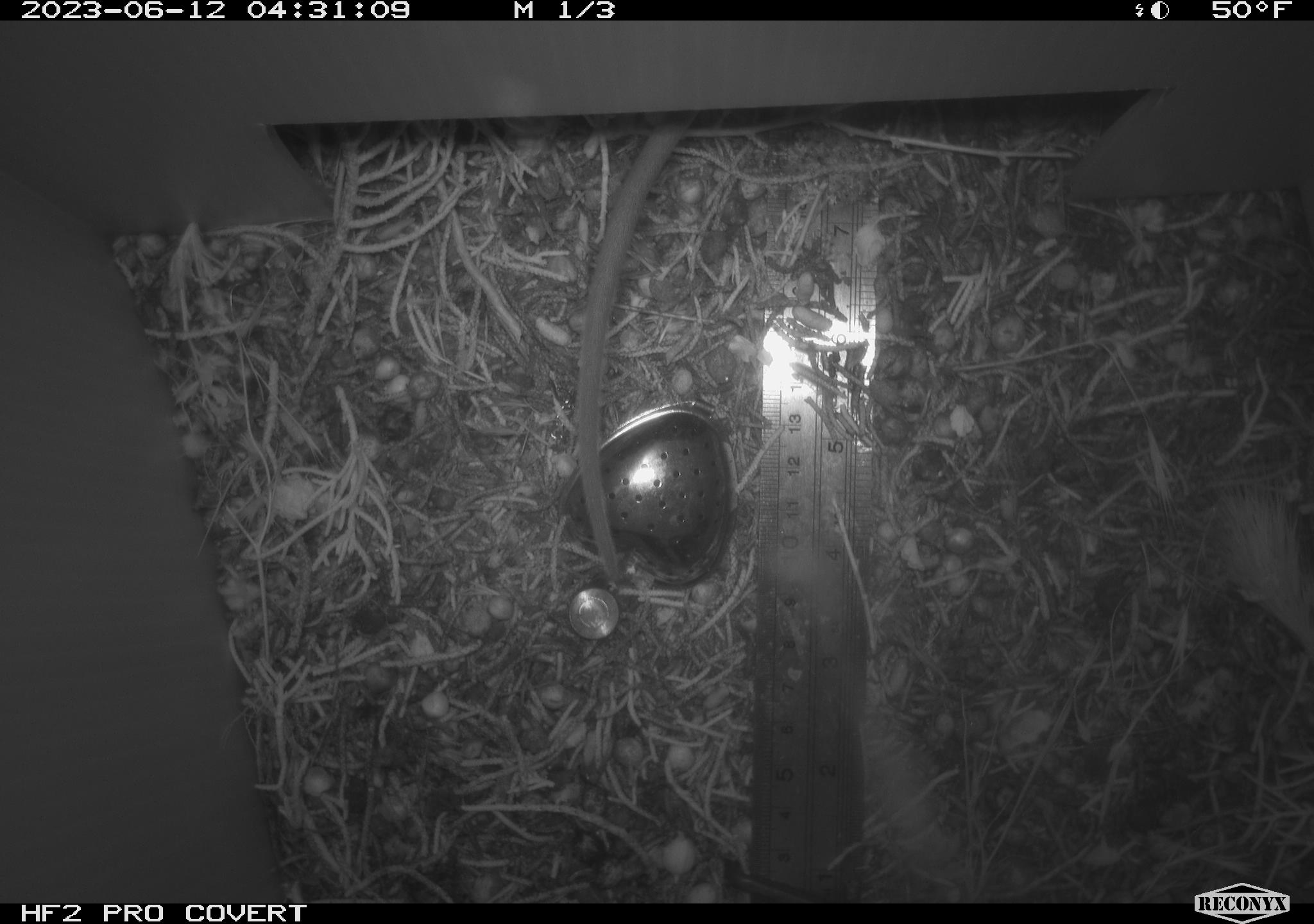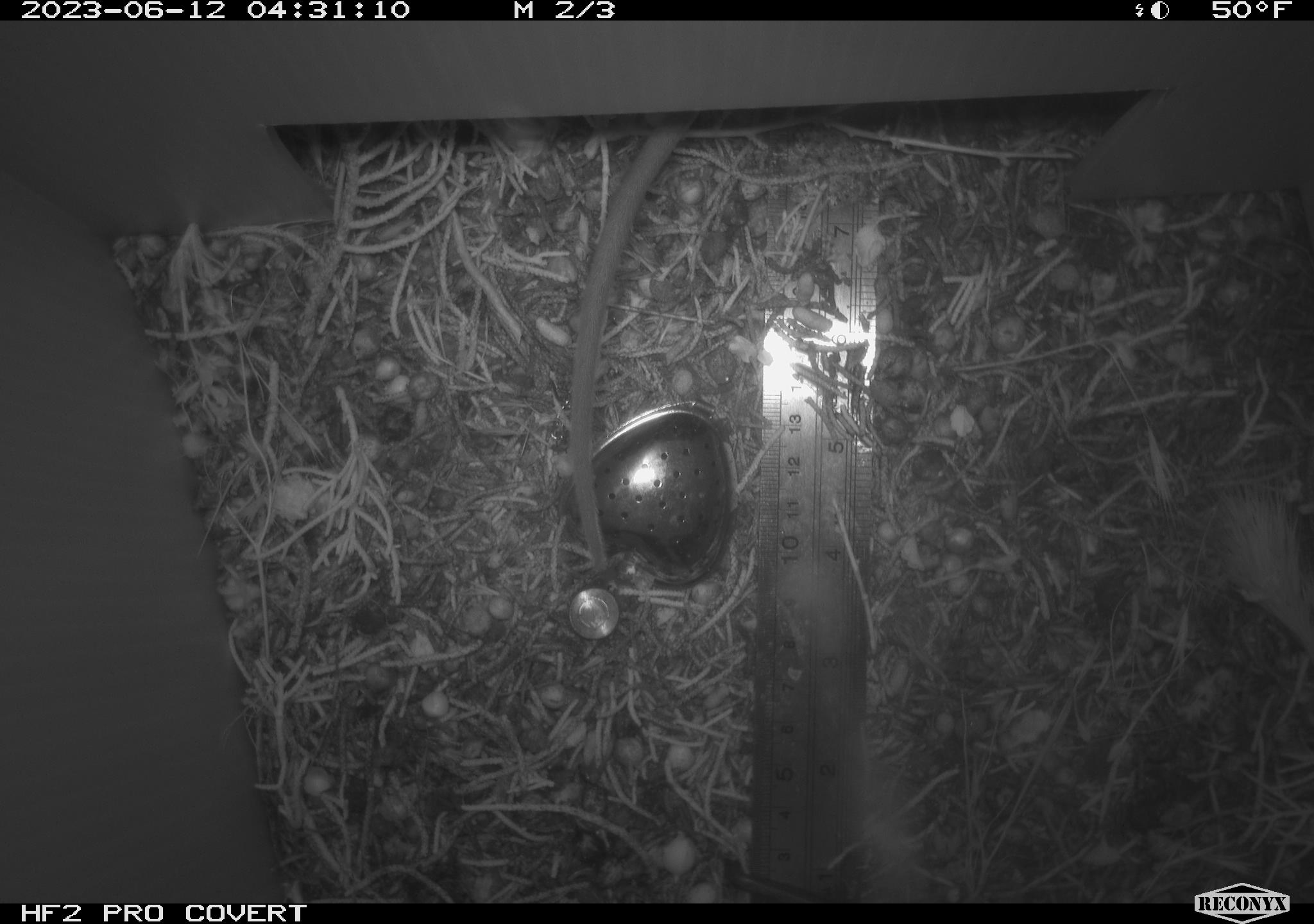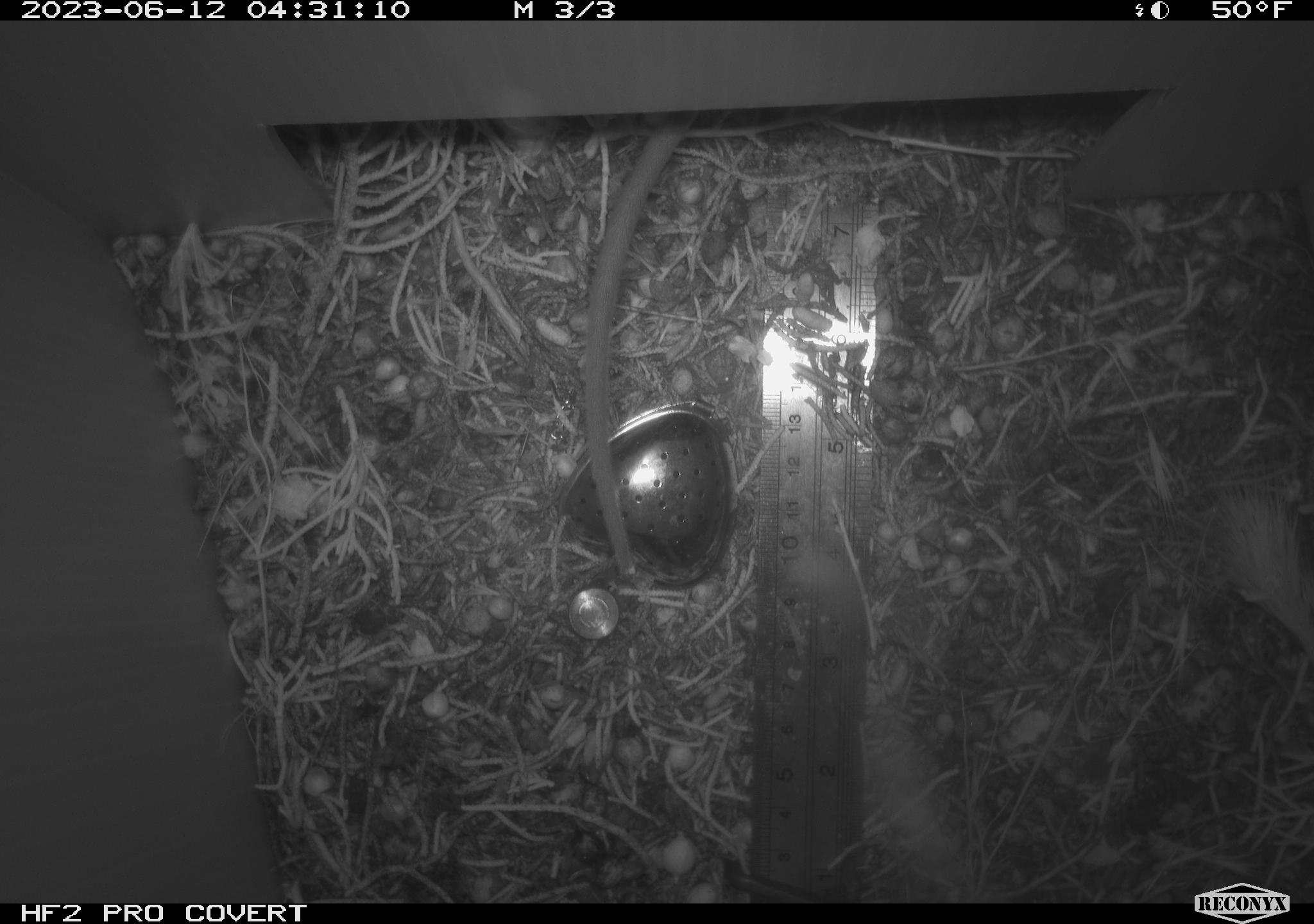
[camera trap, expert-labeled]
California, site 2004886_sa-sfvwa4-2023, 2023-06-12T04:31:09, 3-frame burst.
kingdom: Animalia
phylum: Chordata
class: Mammalia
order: Rodentia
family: Cricetidae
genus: Neotoma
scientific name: Neotoma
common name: pack rat or woodrat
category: neotoma species